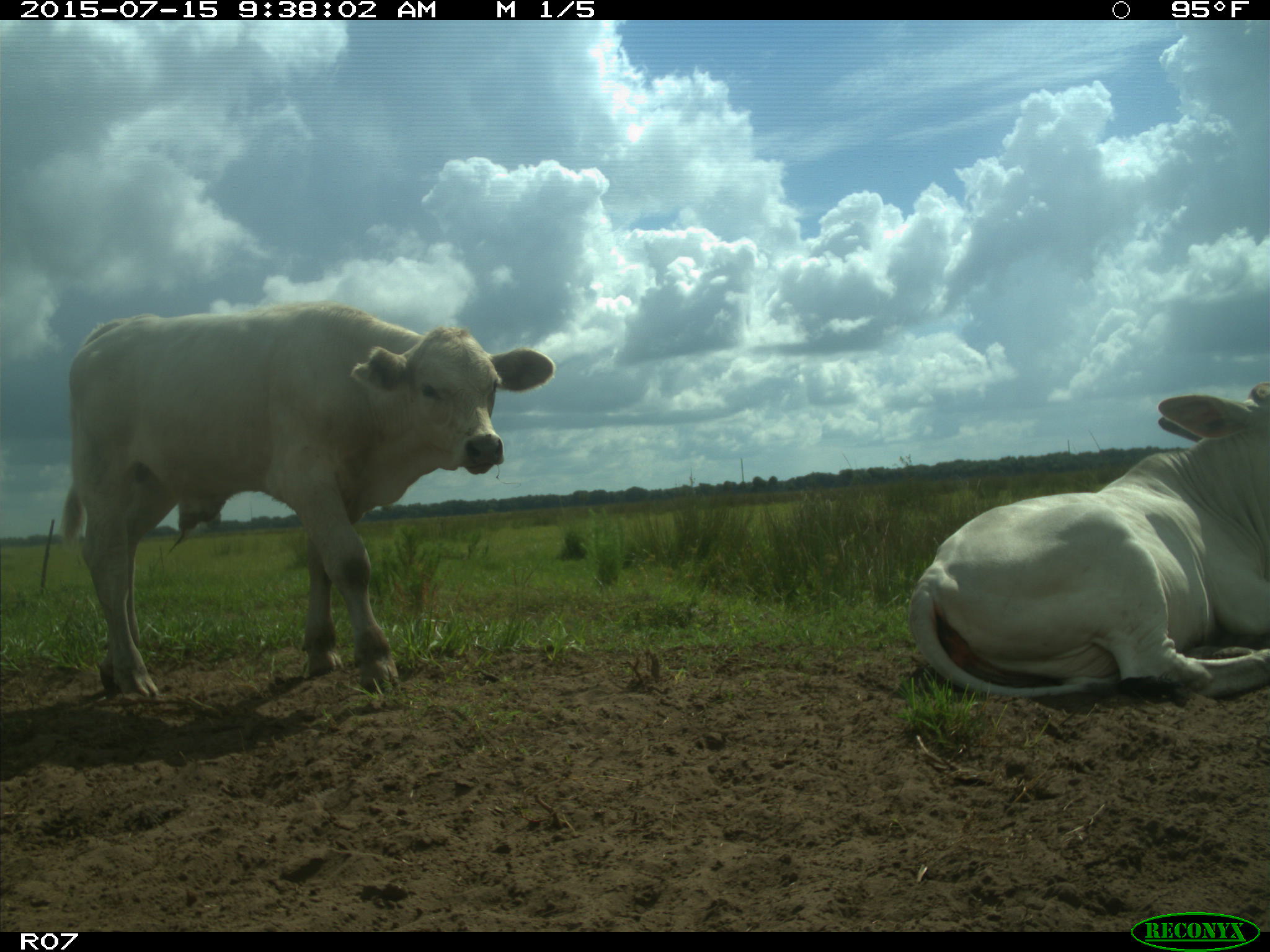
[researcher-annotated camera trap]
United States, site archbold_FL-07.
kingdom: Animalia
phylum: Chordata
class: Mammalia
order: Artiodactyla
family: Bovidae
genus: Bos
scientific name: Bos taurus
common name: domestic cow